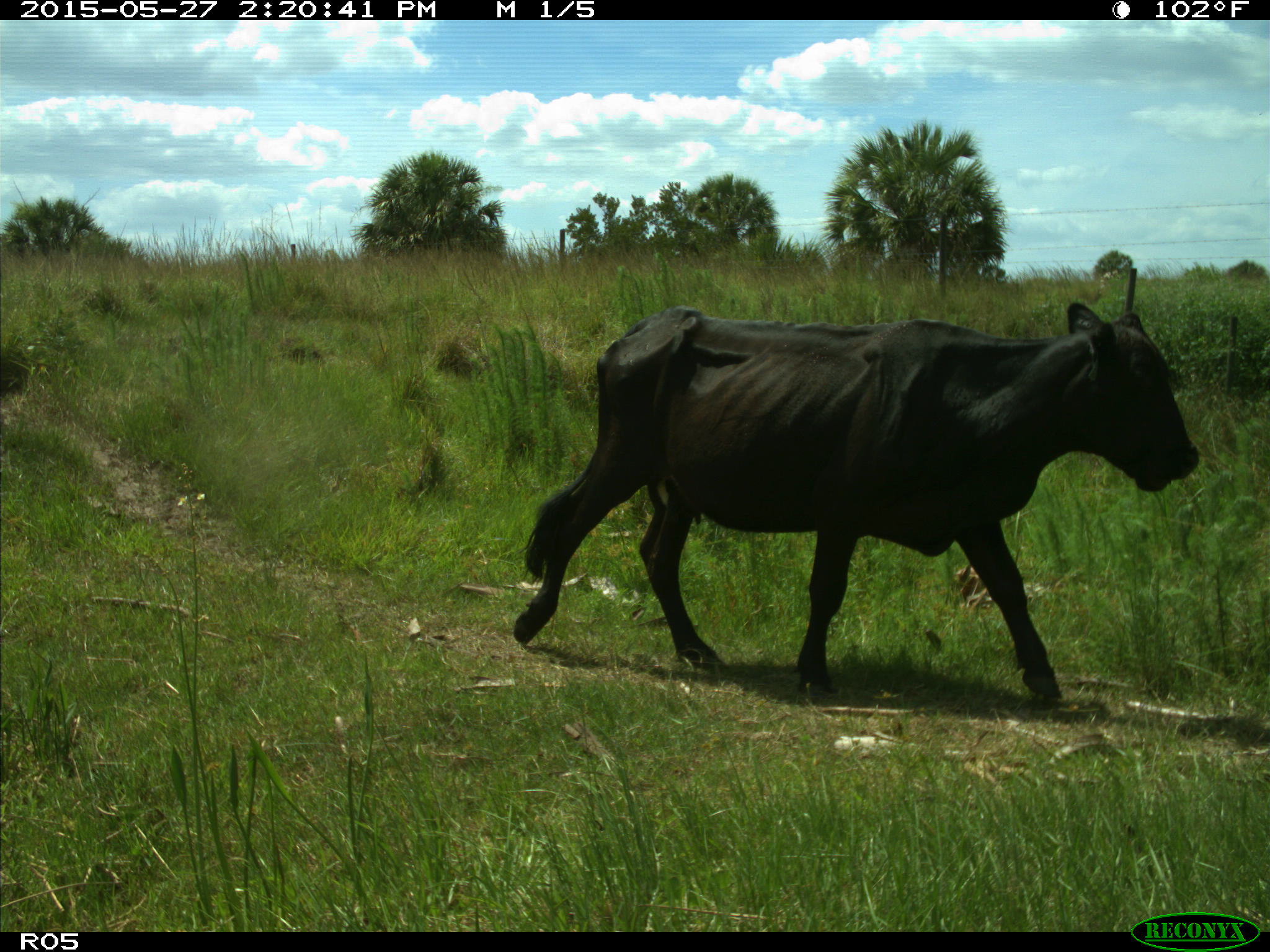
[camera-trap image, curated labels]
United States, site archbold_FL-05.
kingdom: Animalia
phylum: Chordata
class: Mammalia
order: Artiodactyla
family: Bovidae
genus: Bos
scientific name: Bos taurus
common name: domestic cow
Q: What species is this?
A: Bos taurus (domestic cow).